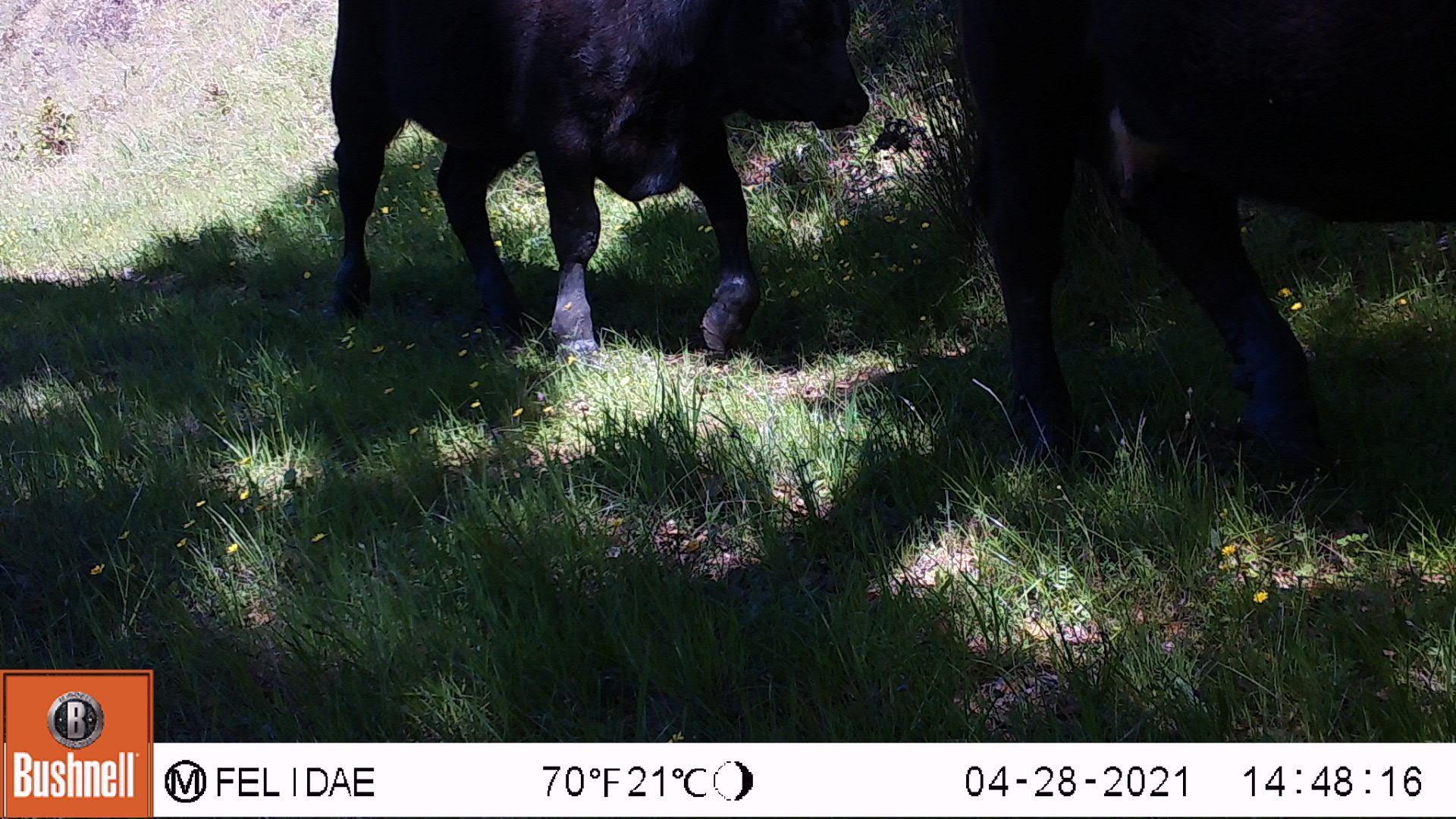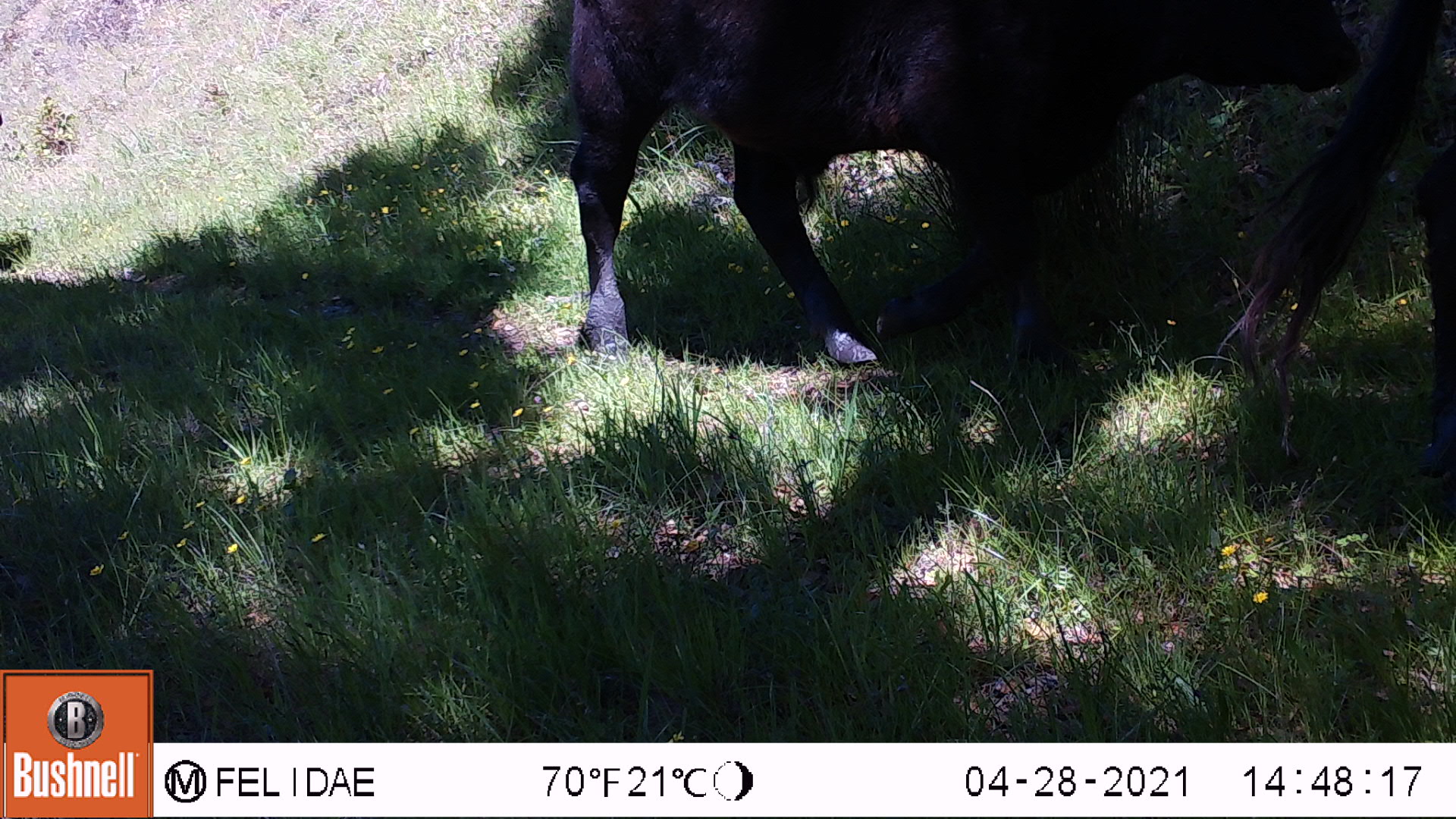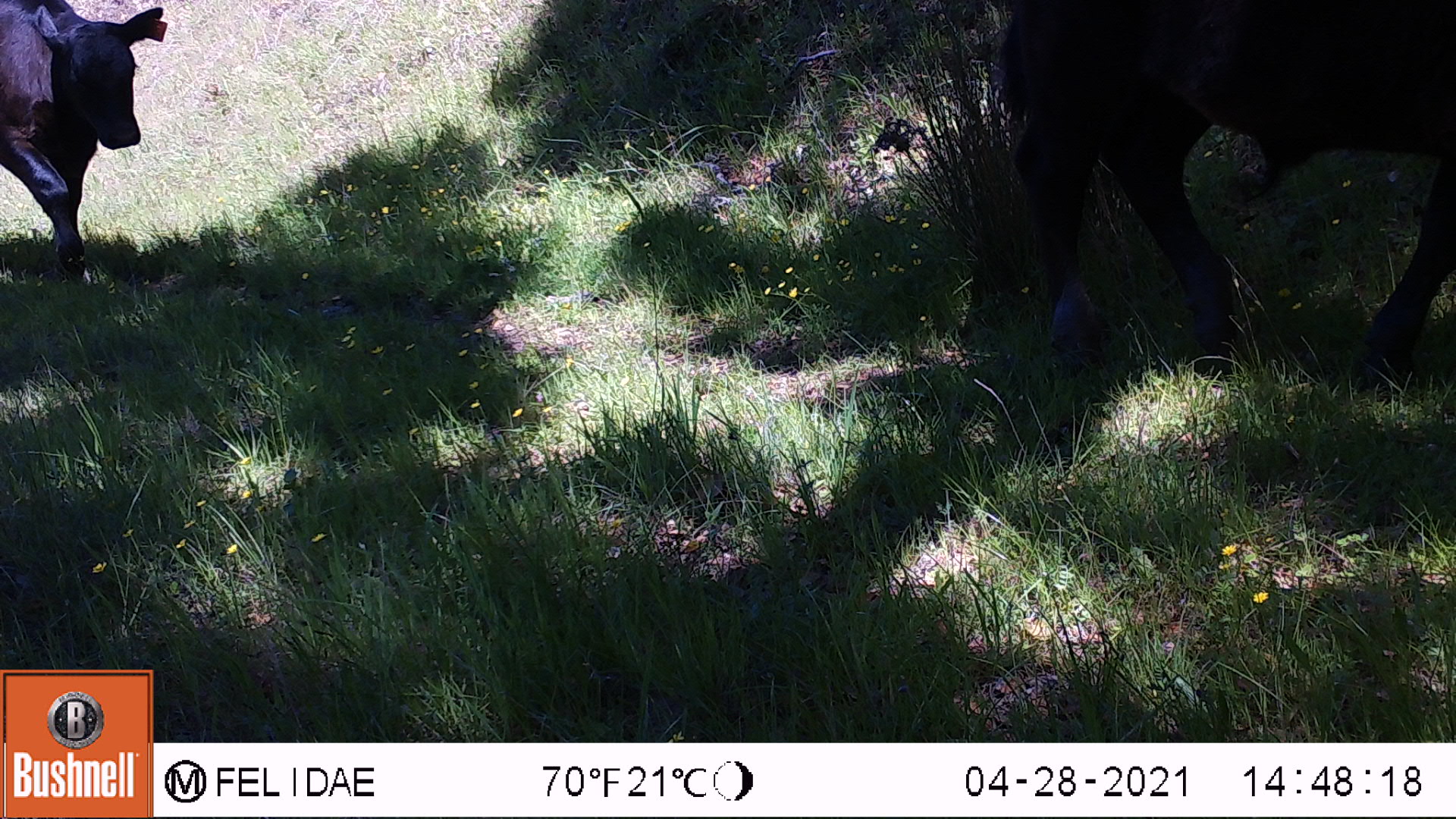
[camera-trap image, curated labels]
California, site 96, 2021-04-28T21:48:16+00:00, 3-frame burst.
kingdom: Animalia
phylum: Chordata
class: Mammalia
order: Artiodactyla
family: Bovidae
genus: Bos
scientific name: Bos taurus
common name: domestic cattle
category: cattle